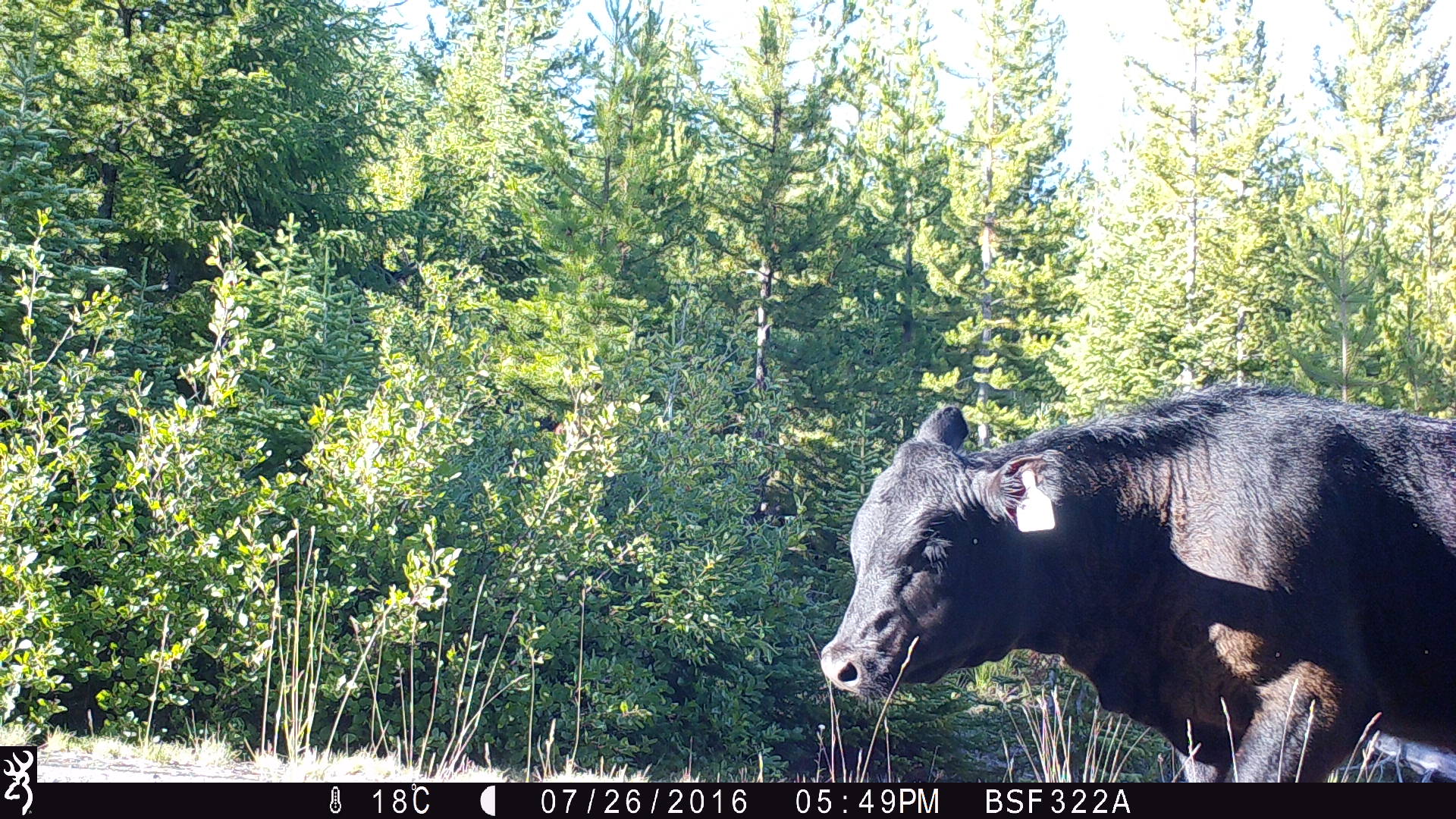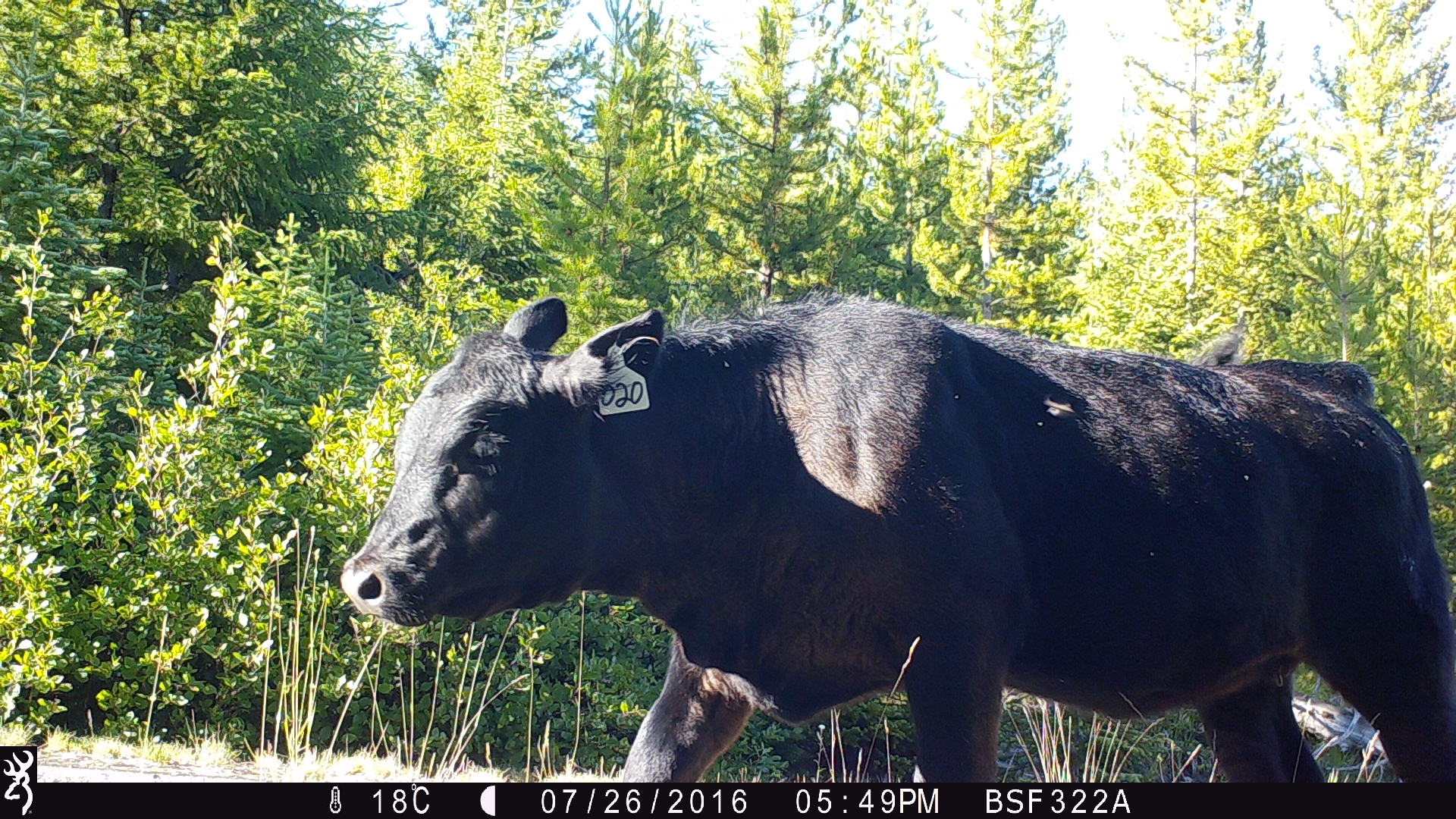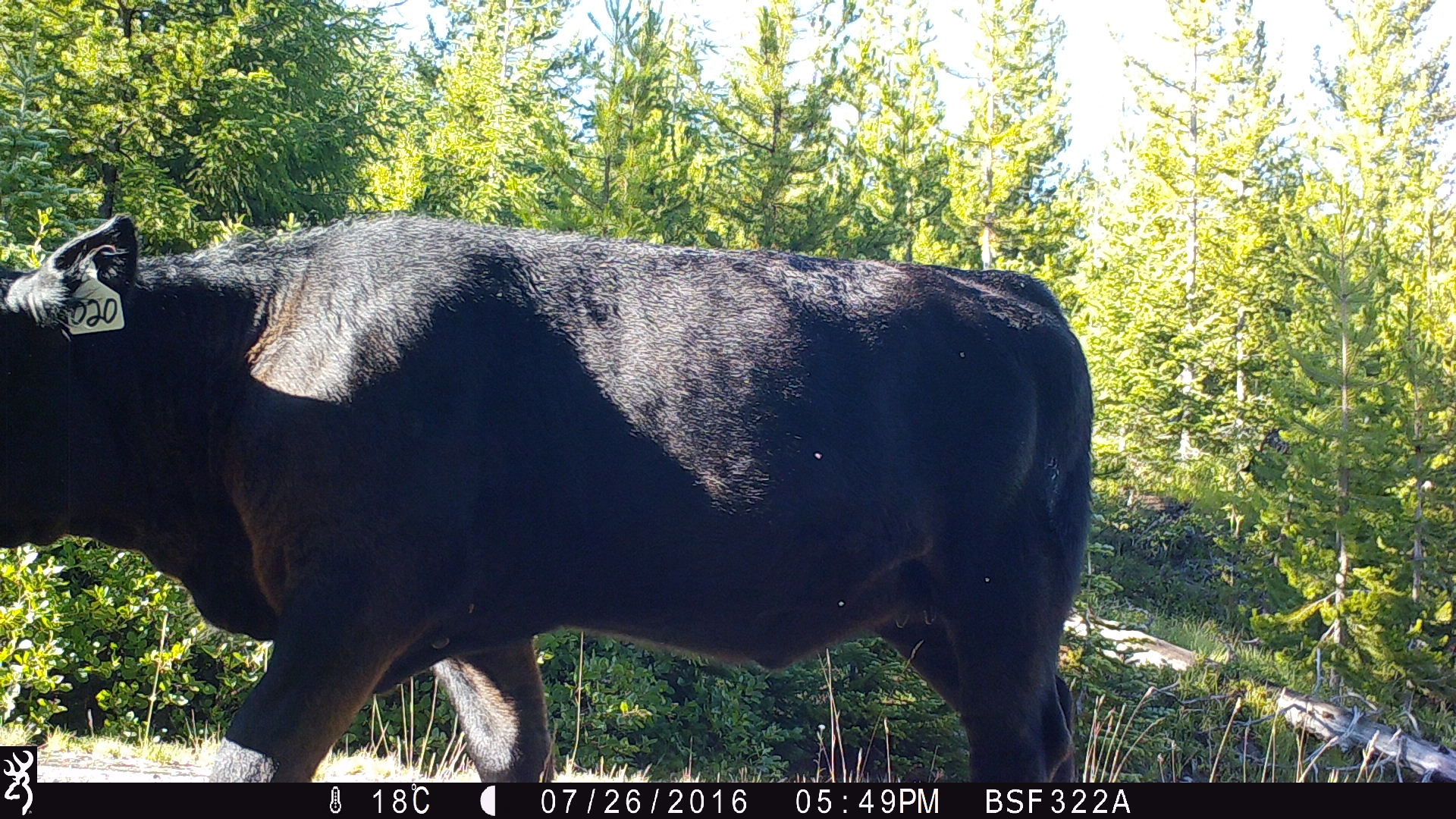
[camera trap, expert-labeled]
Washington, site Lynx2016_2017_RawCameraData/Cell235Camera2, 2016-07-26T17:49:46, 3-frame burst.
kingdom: Animalia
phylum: Chordata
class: Mammalia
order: Artiodactyla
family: Bovidae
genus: Bos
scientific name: Bos taurus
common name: domestic cattle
Domestic cattle (Bos taurus). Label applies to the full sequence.